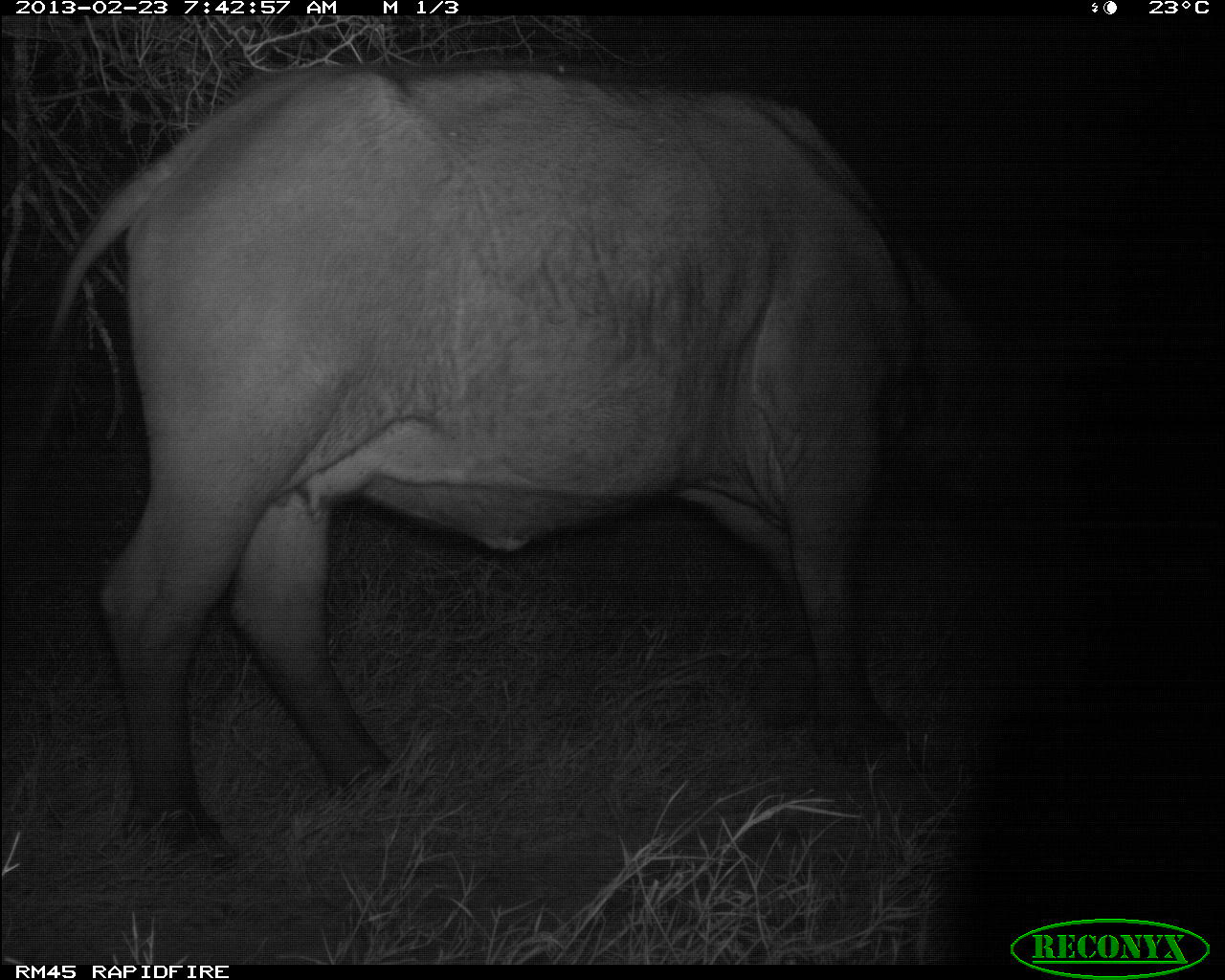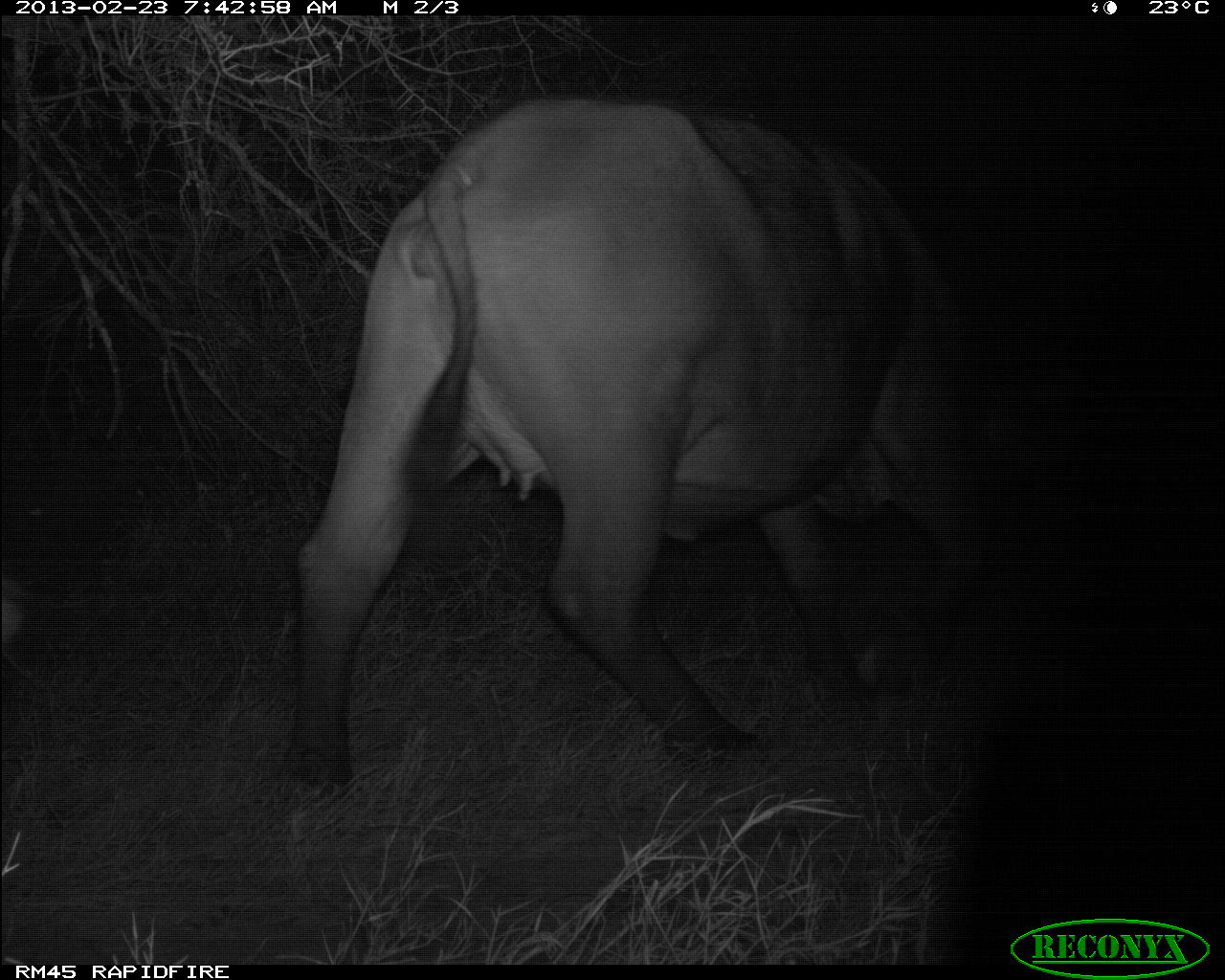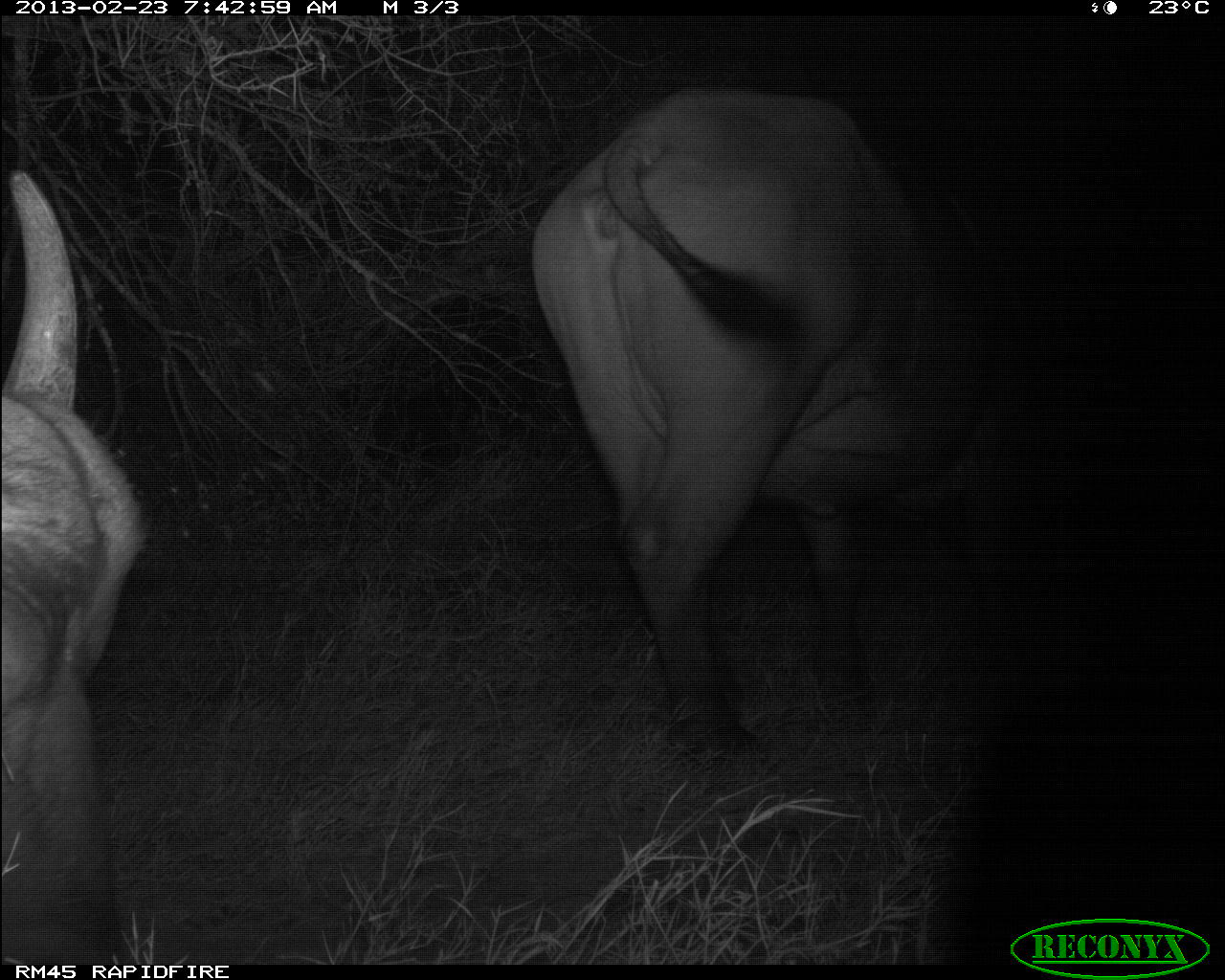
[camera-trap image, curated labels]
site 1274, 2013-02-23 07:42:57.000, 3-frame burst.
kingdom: Animalia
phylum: Chordata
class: Mammalia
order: Artiodactyla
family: Bovidae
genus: Syncerus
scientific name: Syncerus caffer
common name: african buffalo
Syncerus caffer (african buffalo), count 1.